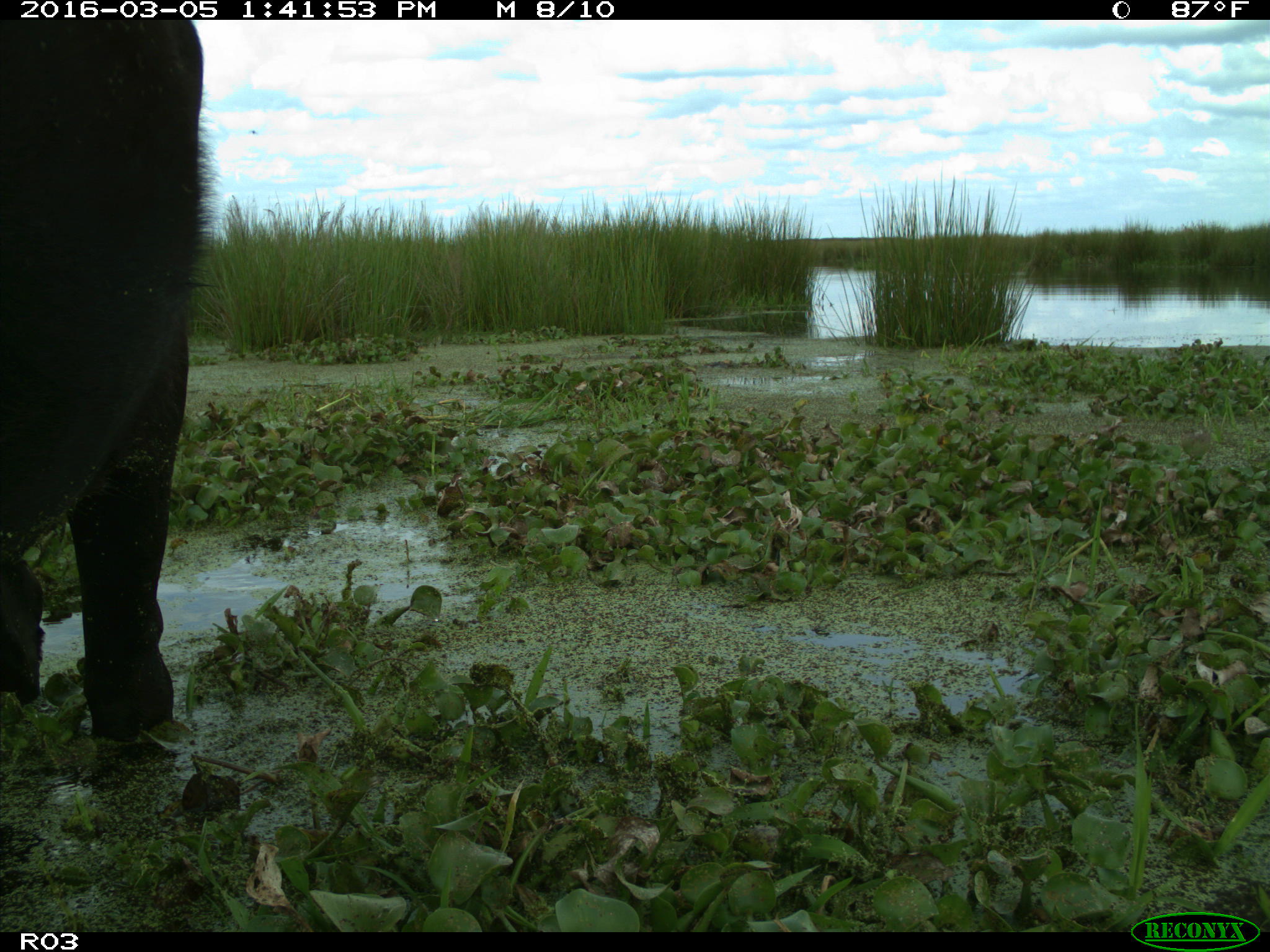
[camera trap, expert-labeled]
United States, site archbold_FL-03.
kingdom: Animalia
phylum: Chordata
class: Mammalia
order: Artiodactyla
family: Bovidae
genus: Bos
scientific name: Bos taurus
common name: domestic cow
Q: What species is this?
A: Bos taurus (domestic cow).